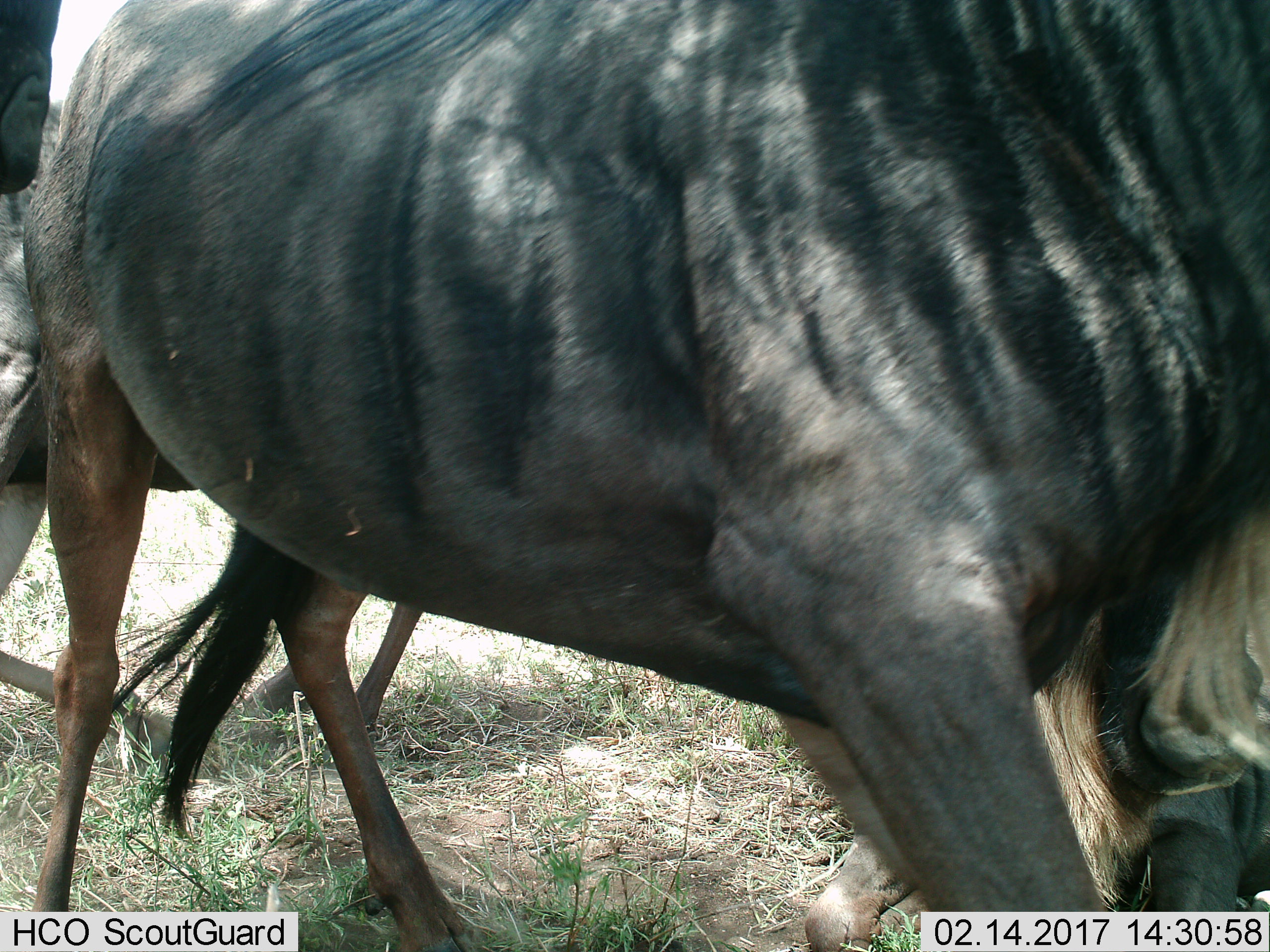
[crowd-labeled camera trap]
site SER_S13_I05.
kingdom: Animalia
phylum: Chordata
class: Mammalia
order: Artiodactyla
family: Bovidae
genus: Connochaetes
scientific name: Connochaetes taurinus taurinus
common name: blue wildebeest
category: wildebeestblue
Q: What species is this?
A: Wildebeestblue (blue wildebeest) (Connochaetes taurinus taurinus).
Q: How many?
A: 3.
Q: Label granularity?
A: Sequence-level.